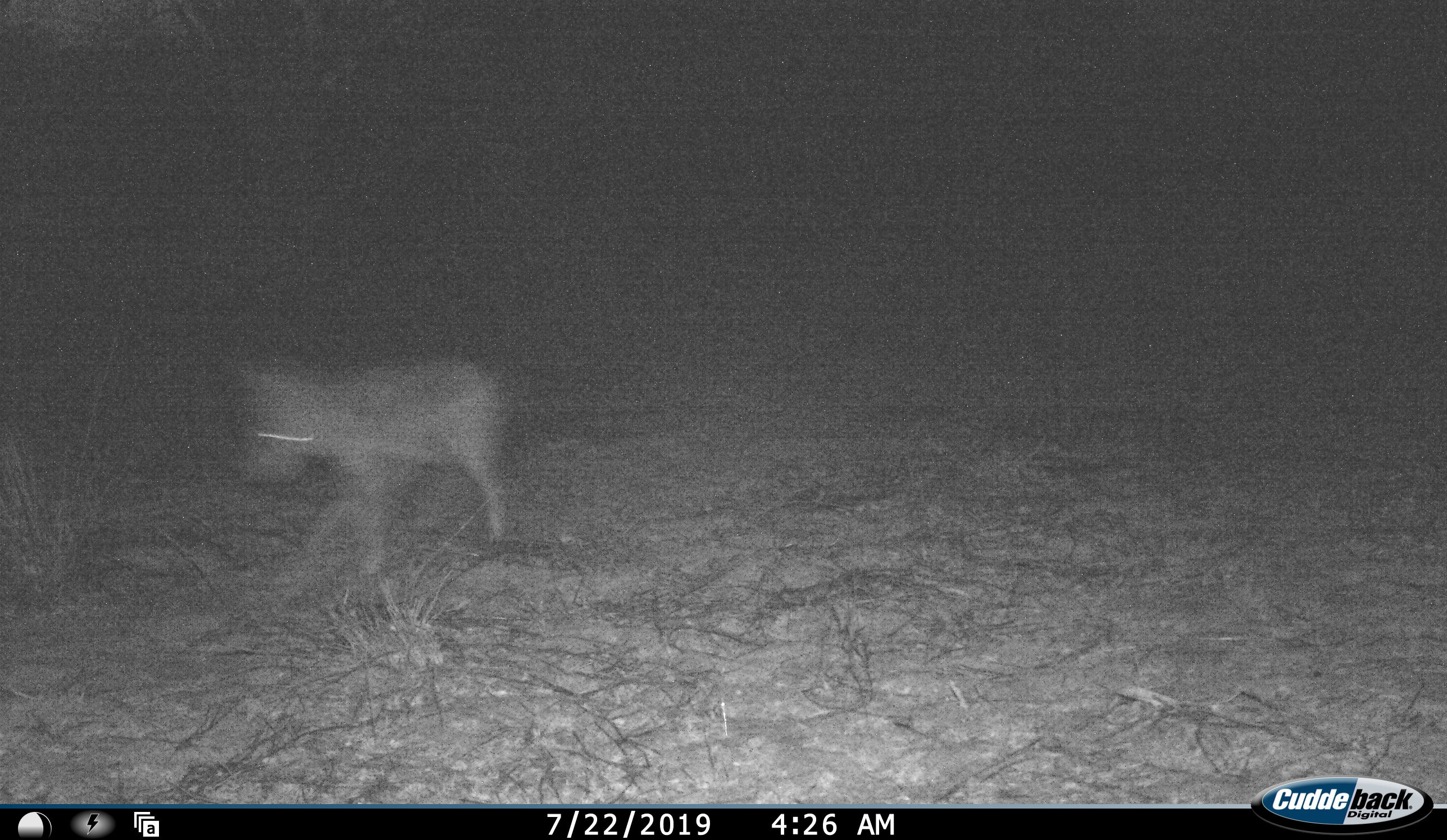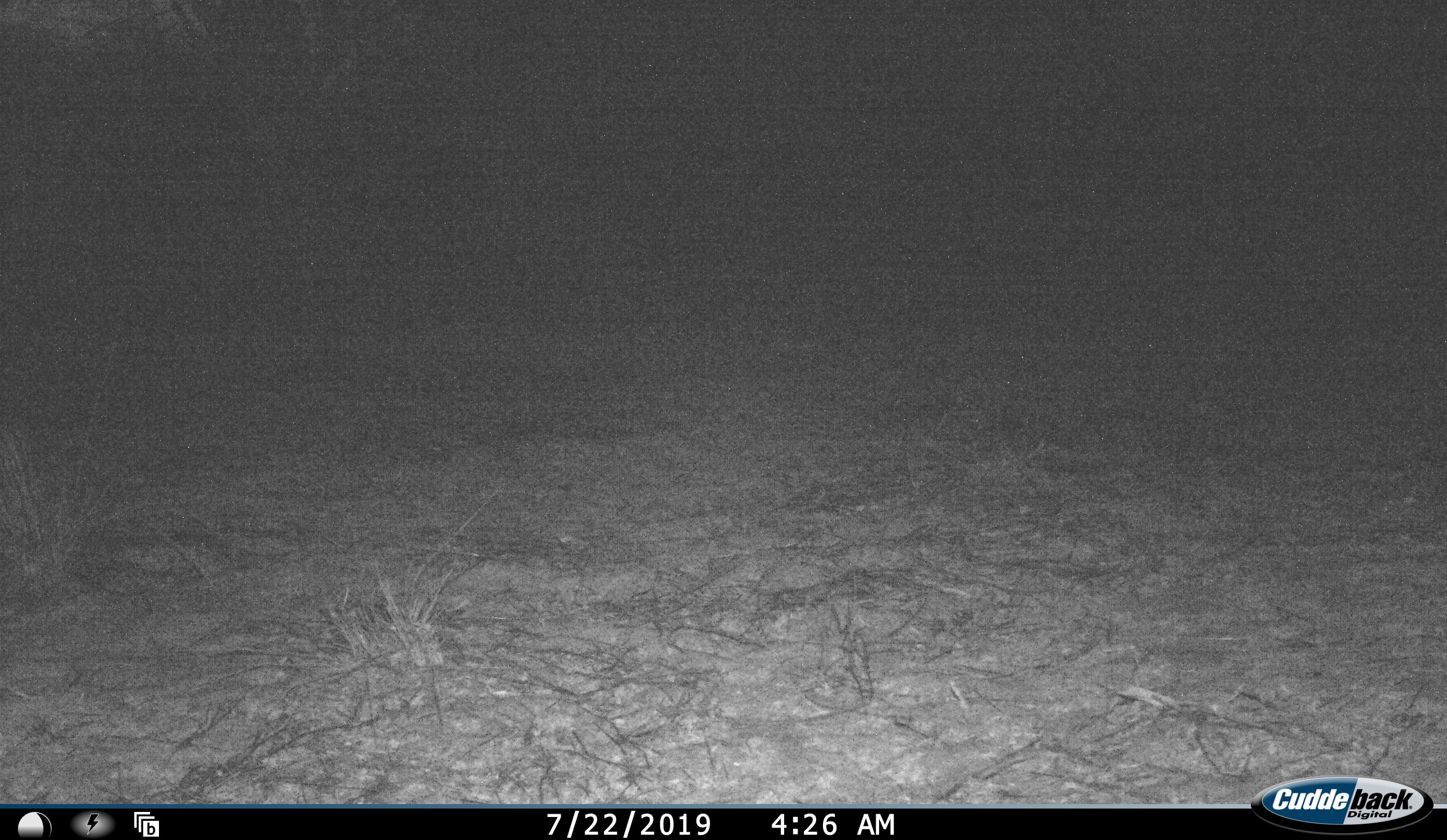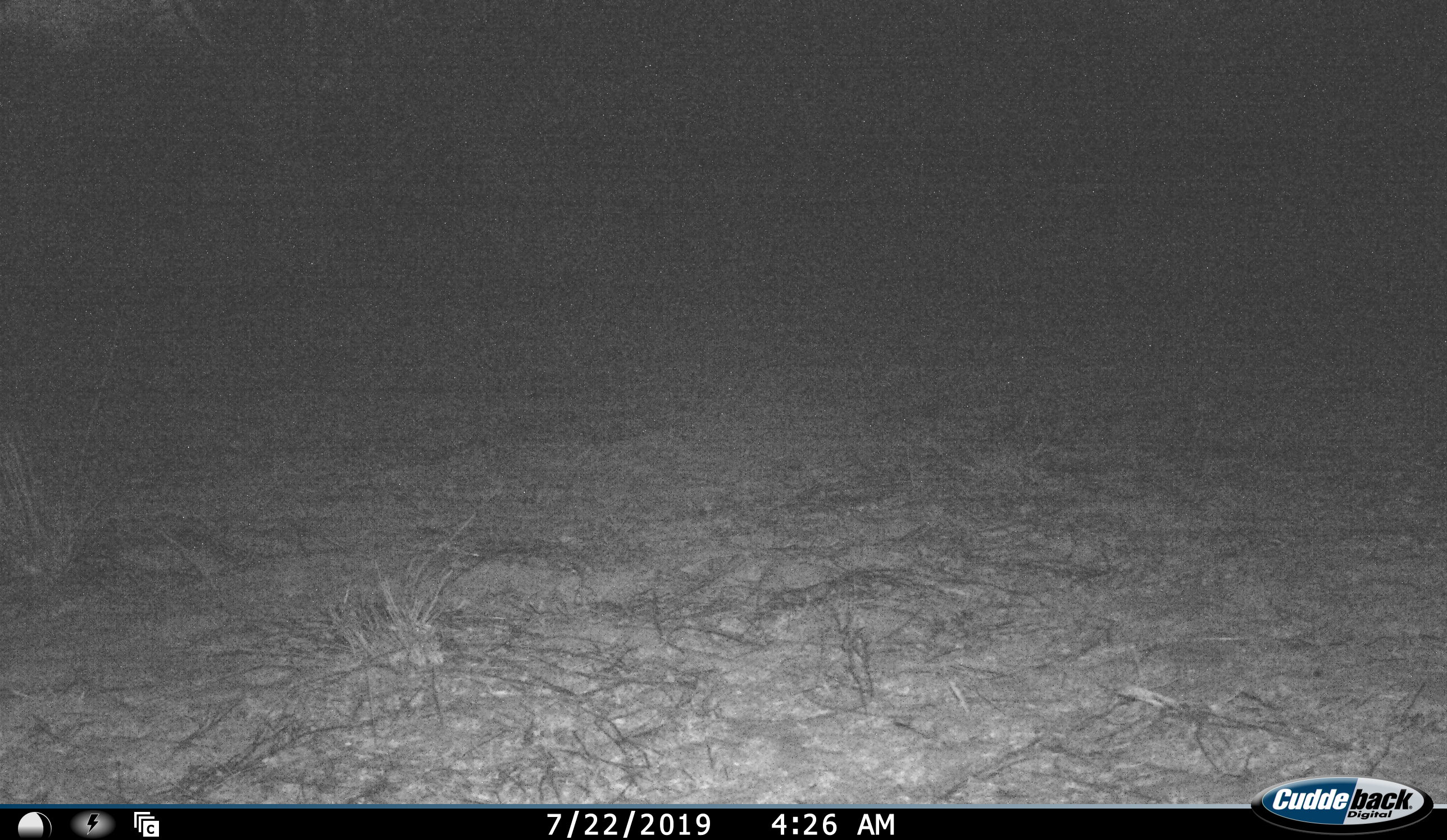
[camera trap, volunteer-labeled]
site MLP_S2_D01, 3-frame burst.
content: unidentified animal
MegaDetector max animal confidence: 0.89